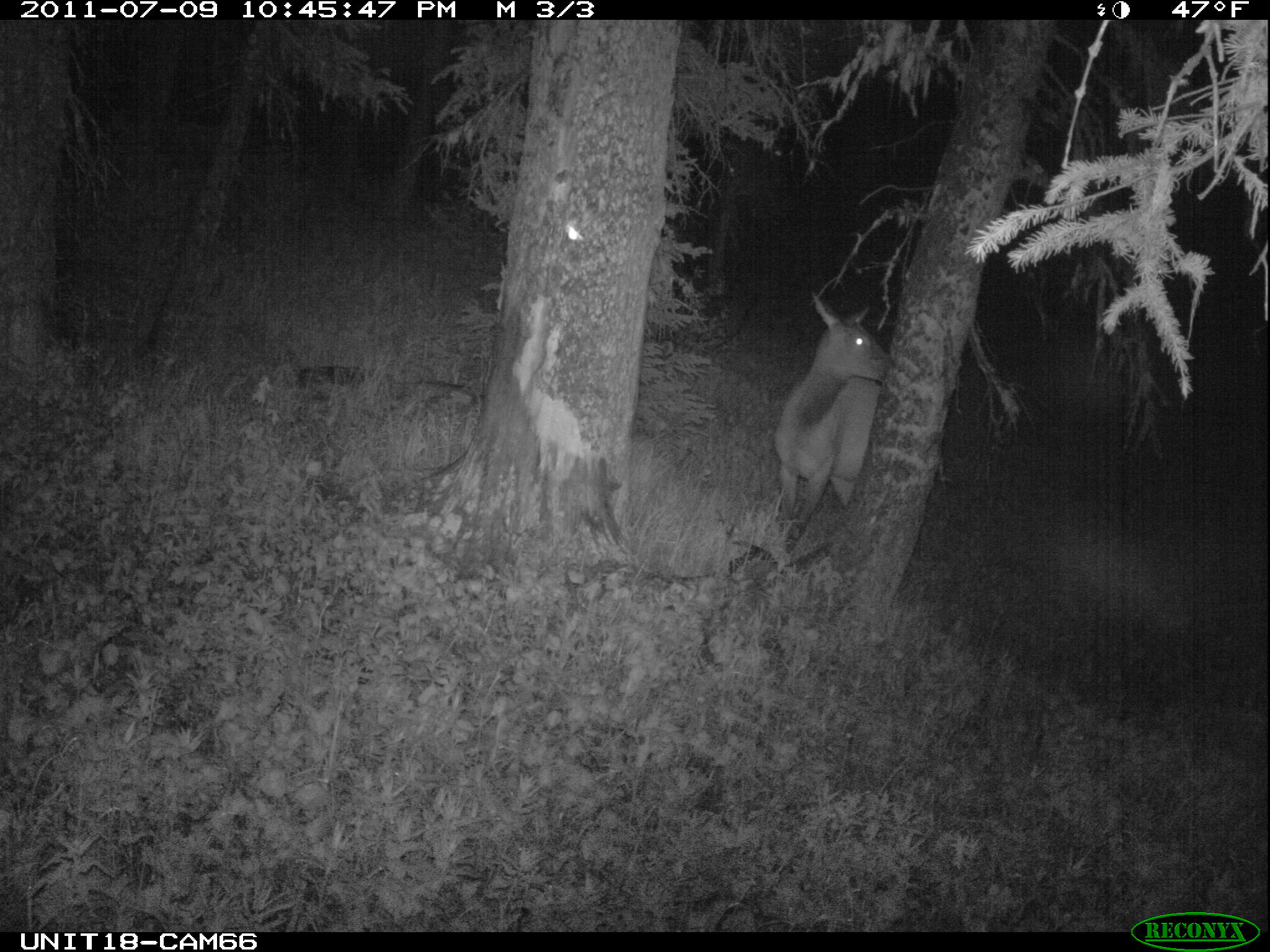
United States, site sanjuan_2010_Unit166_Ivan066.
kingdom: Animalia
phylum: Chordata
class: Mammalia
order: Artiodactyla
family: Cervidae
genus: Cervus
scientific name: Cervus elaphus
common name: red deer